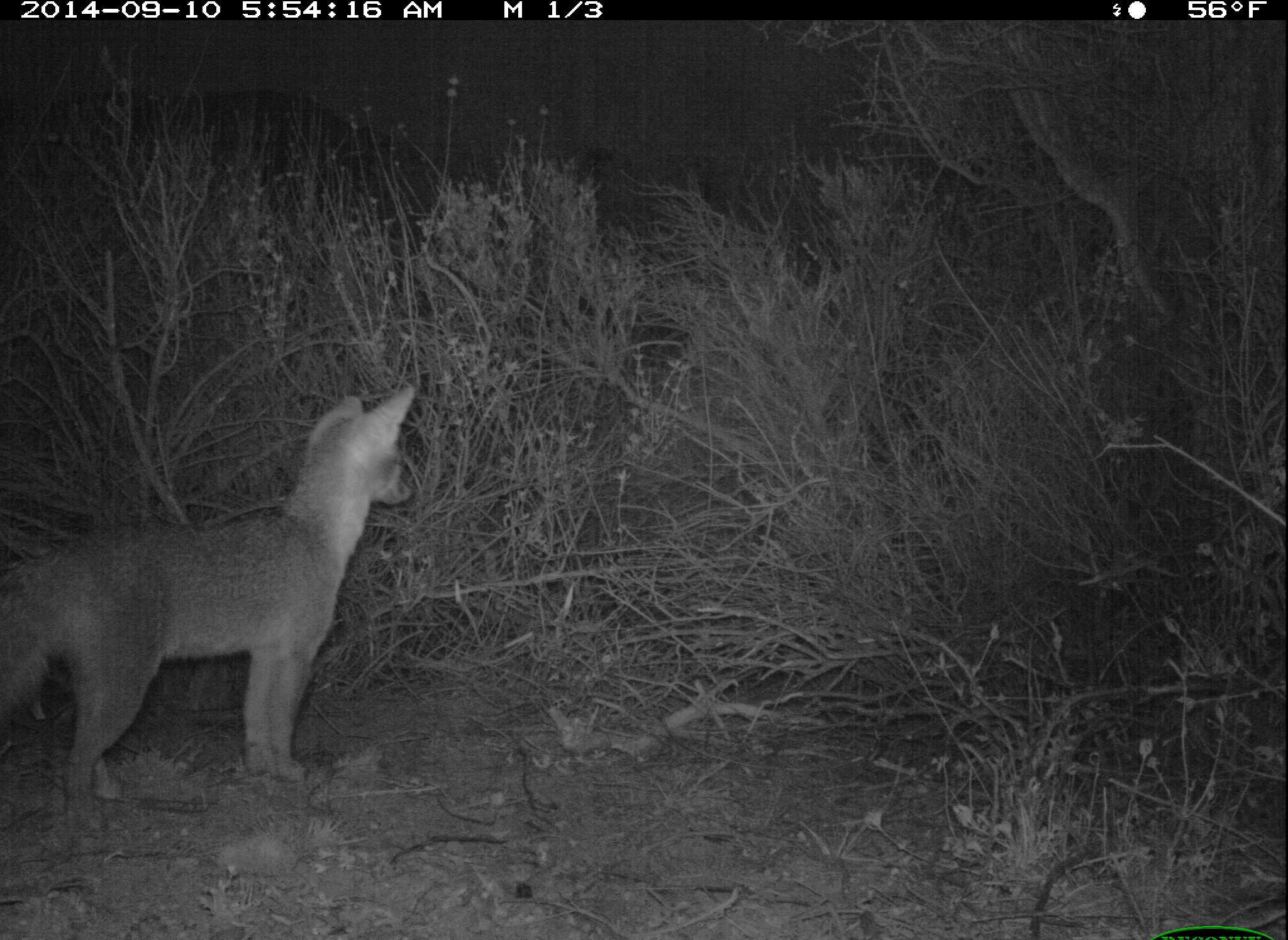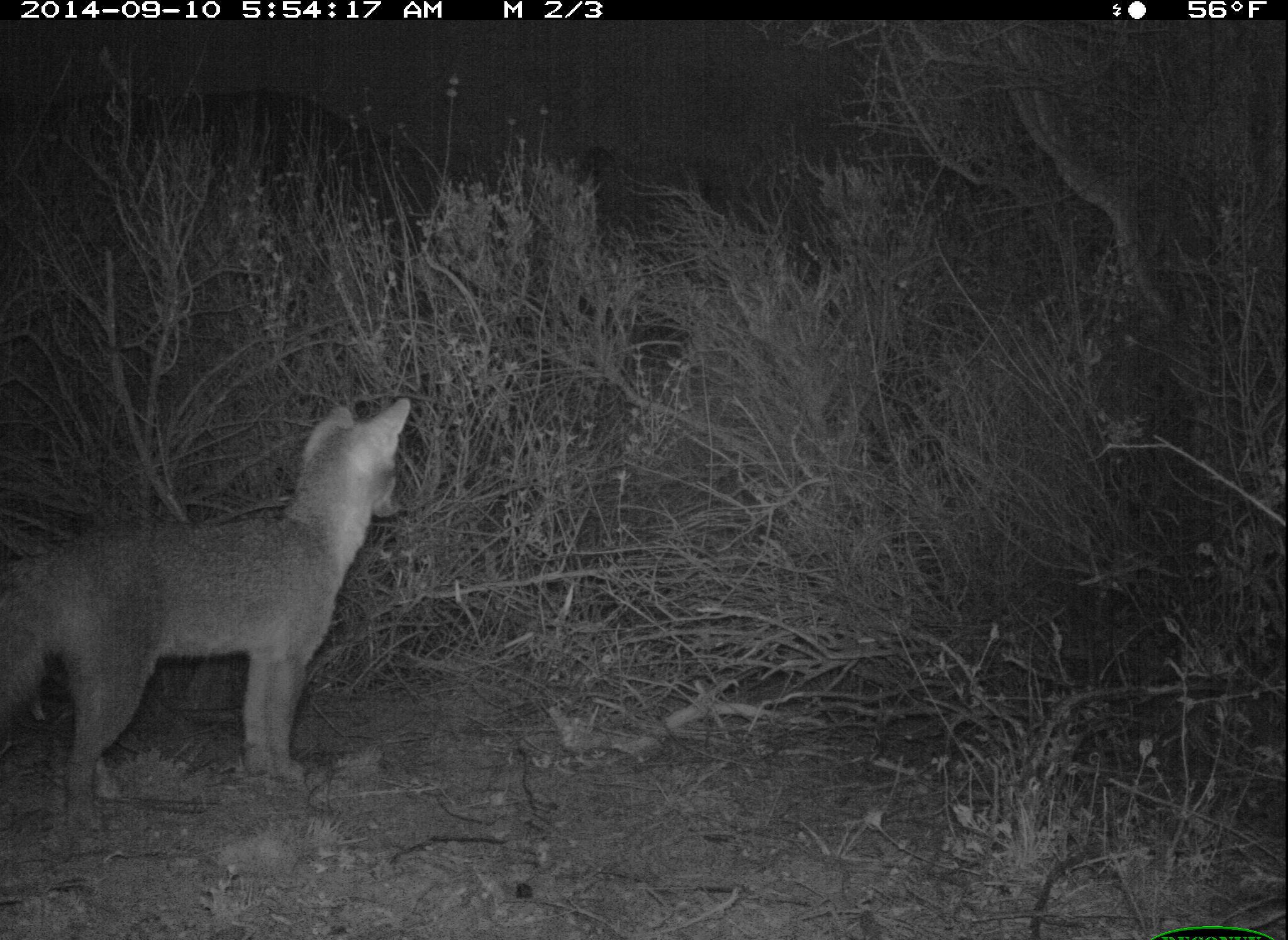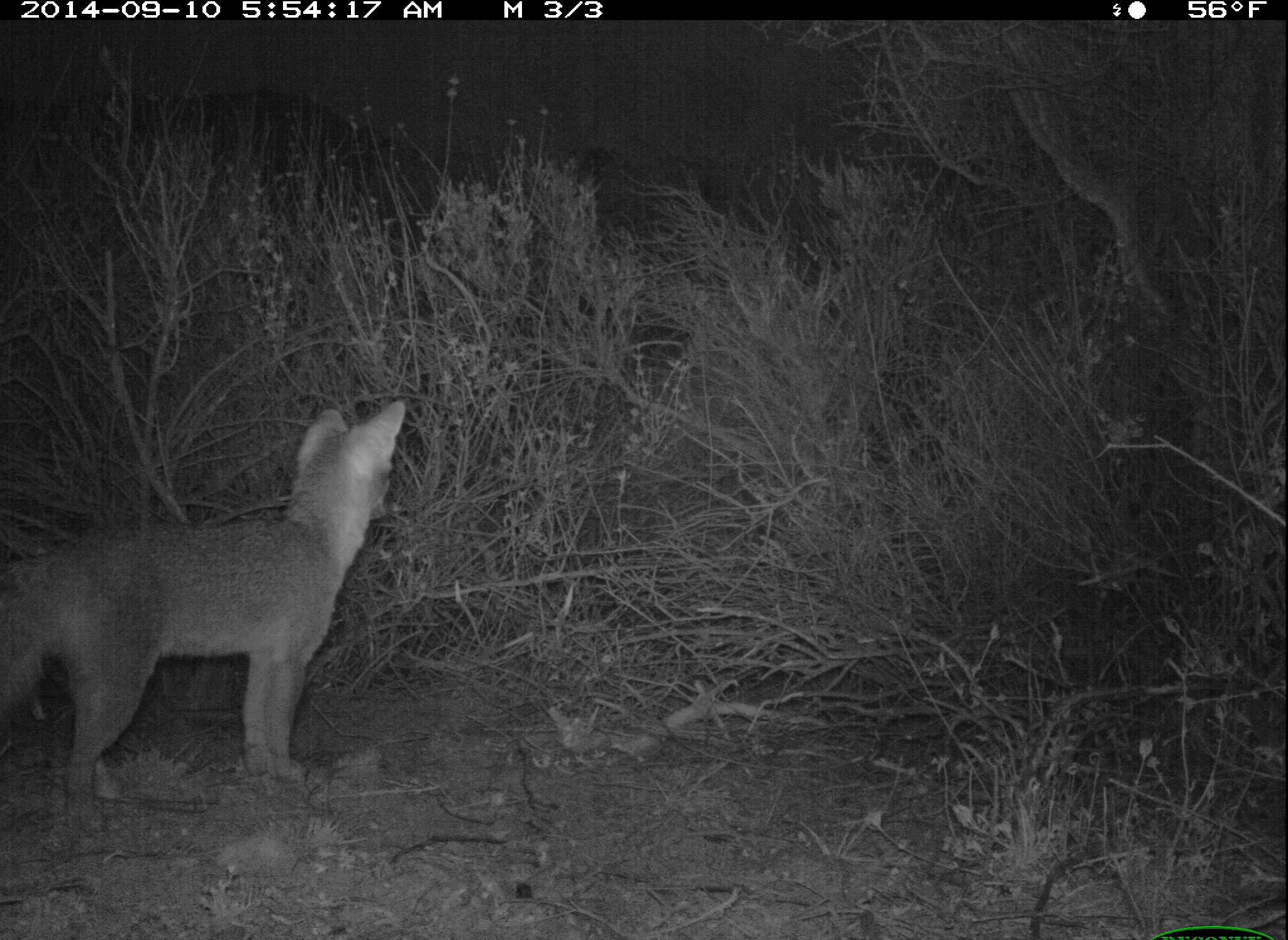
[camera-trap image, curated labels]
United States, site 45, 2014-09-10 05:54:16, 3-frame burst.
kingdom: Animalia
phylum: Chordata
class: Mammalia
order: Carnivora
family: Canidae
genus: Urocyon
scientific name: Urocyon cinereoargenteus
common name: gray fox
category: fox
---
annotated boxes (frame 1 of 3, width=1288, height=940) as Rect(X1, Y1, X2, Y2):
fox: Rect(2, 386, 421, 835)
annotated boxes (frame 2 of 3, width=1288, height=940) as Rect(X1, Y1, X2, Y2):
fox: Rect(3, 397, 414, 832)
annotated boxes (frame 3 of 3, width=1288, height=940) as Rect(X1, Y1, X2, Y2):
fox: Rect(0, 402, 406, 833)